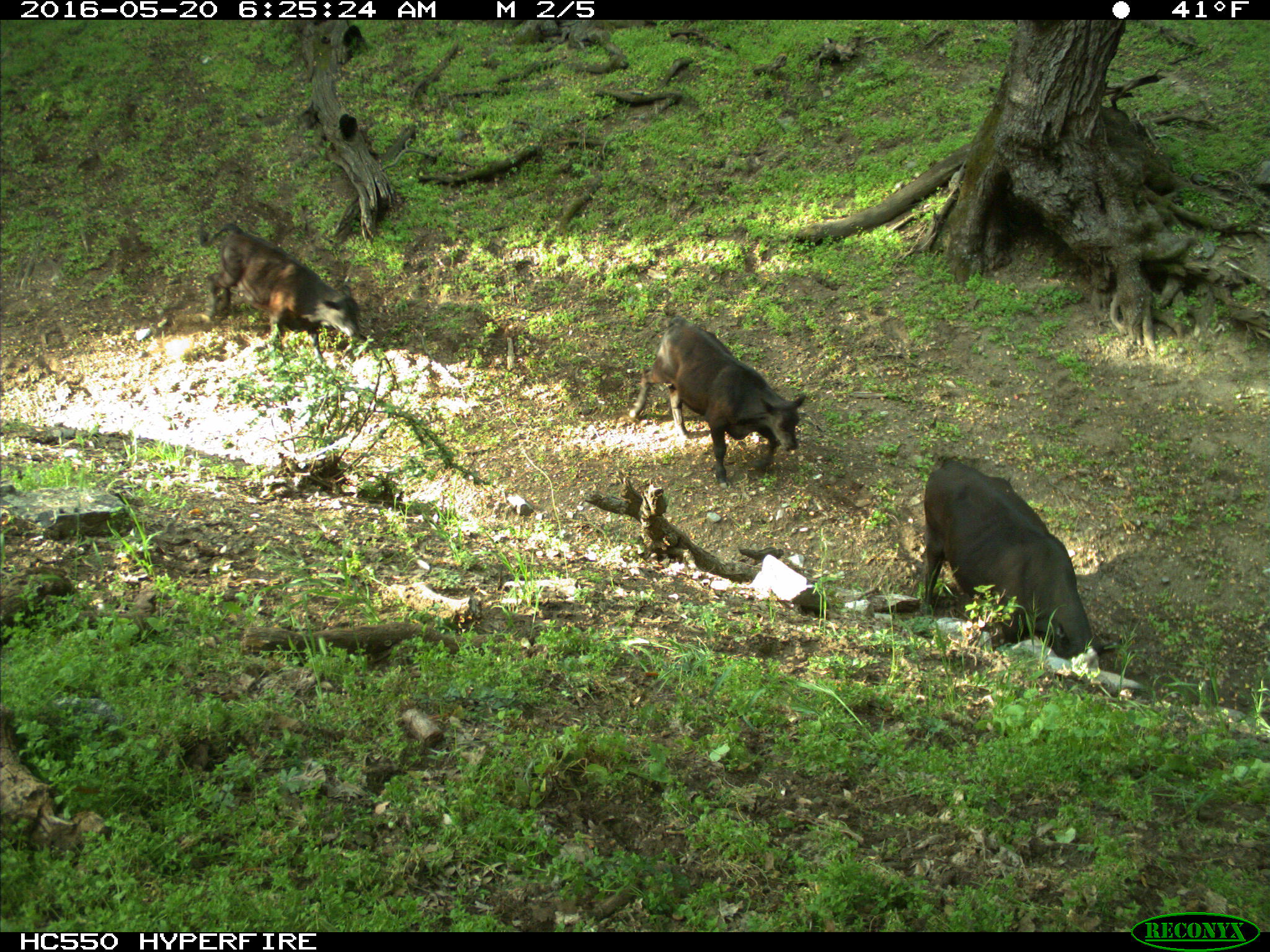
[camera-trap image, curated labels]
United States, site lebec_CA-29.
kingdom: Animalia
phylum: Chordata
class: Mammalia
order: Artiodactyla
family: Bovidae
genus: Bos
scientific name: Bos taurus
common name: domestic cow